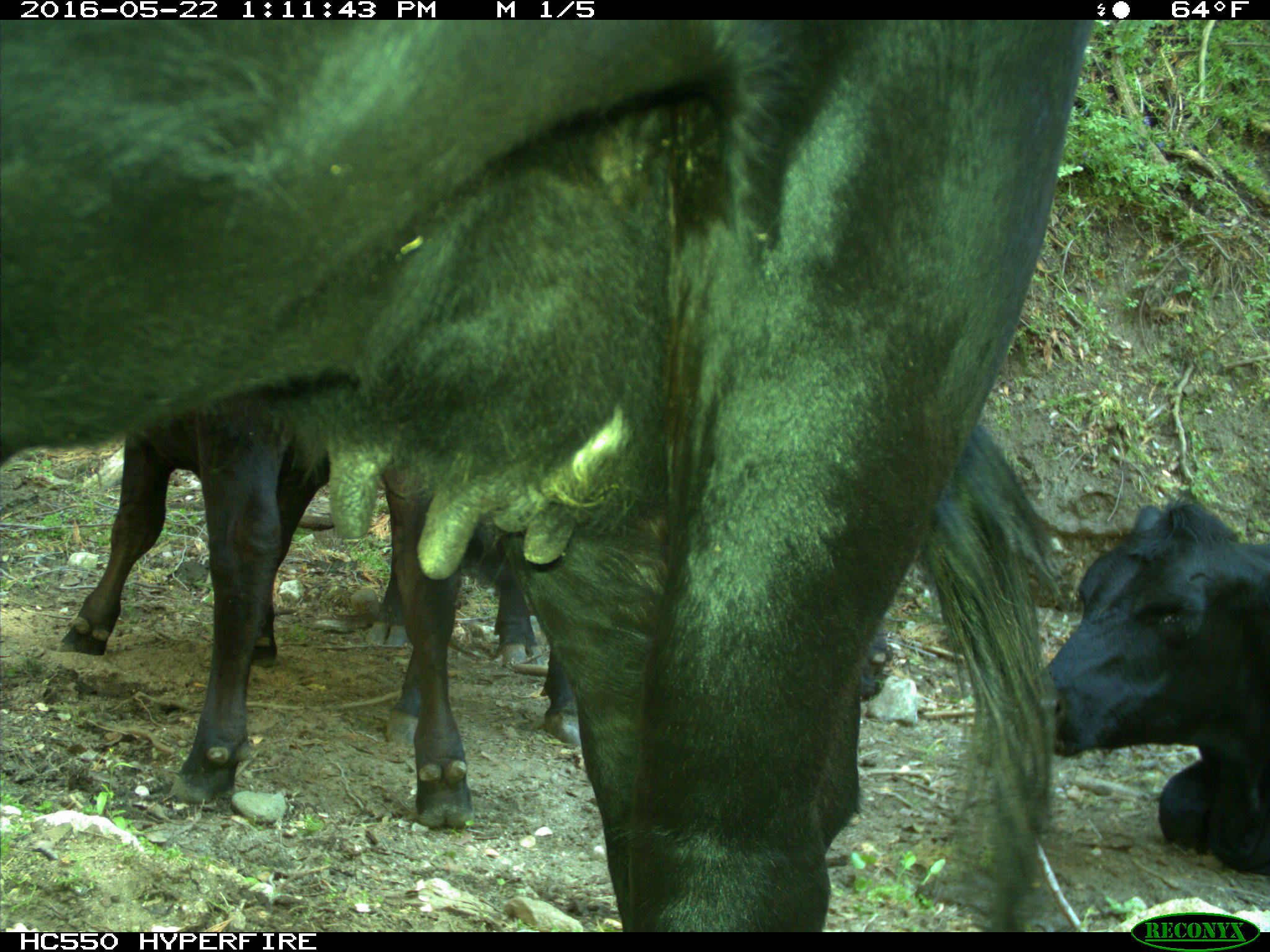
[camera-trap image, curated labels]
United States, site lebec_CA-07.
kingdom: Animalia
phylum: Chordata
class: Mammalia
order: Artiodactyla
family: Bovidae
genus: Bos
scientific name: Bos taurus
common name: domestic cow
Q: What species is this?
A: Bos taurus (domestic cow).